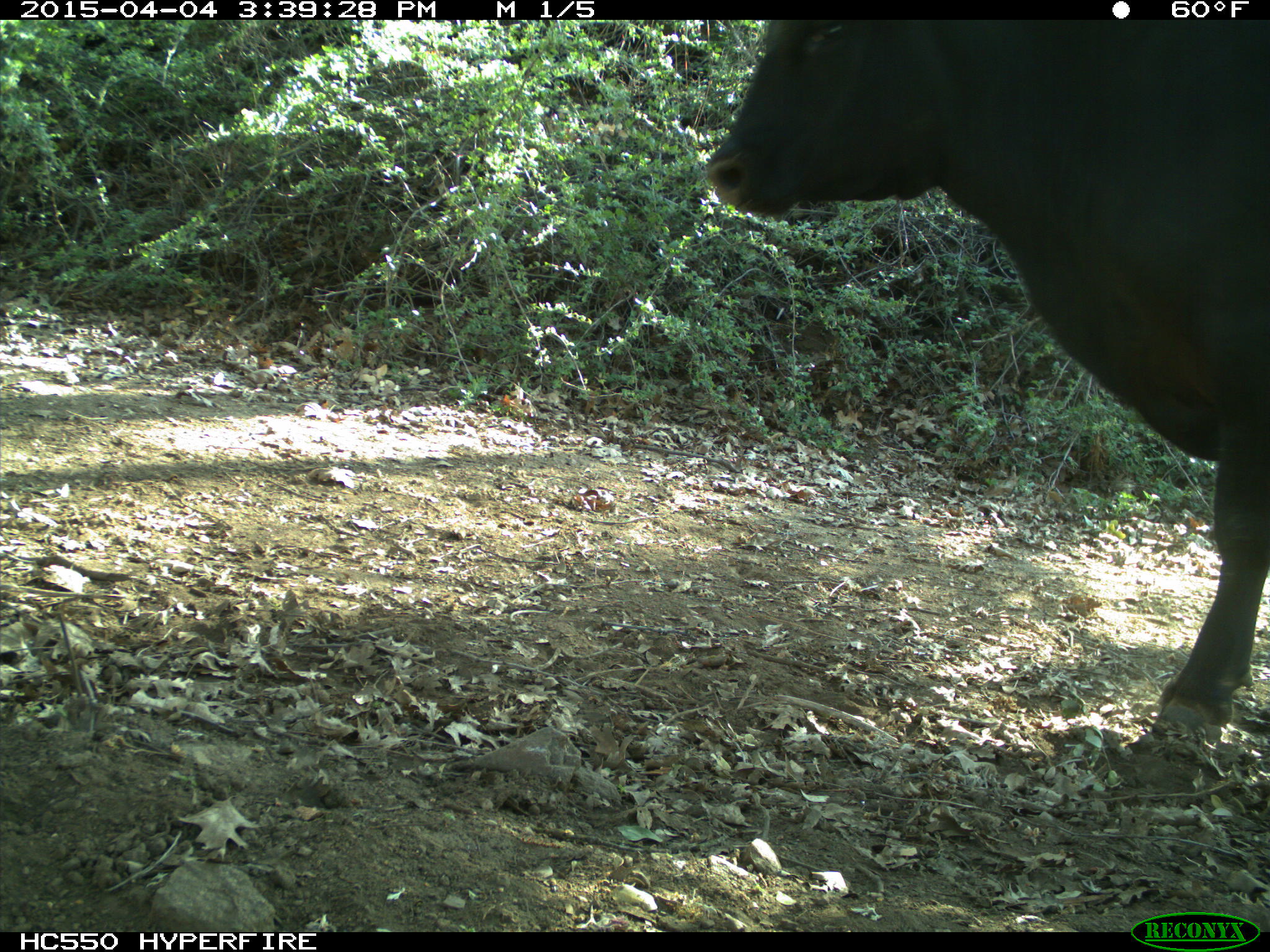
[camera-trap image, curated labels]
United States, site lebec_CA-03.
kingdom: Animalia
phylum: Chordata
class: Mammalia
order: Artiodactyla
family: Bovidae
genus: Bos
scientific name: Bos taurus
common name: domestic cow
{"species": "Bos taurus (domestic cow)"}